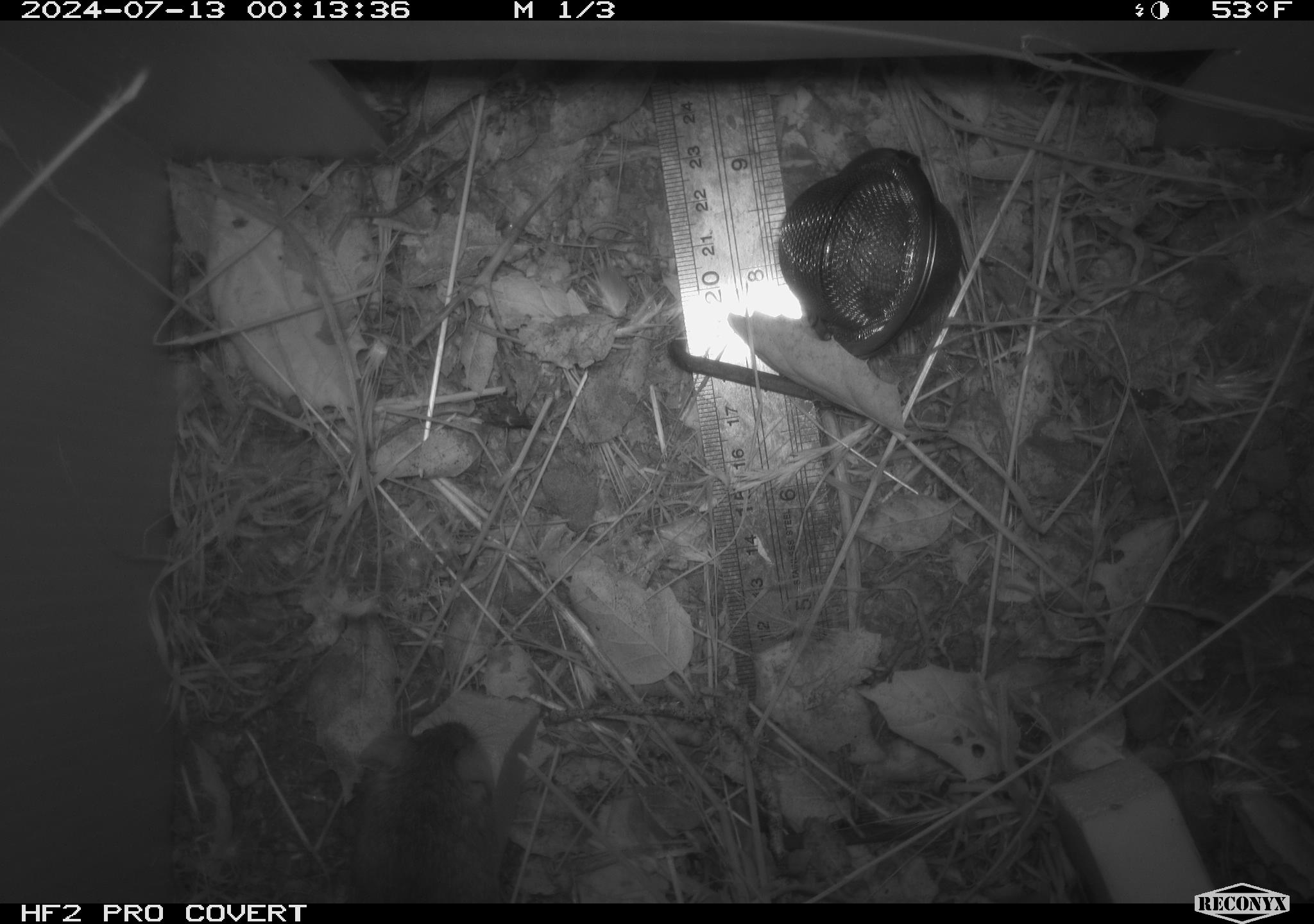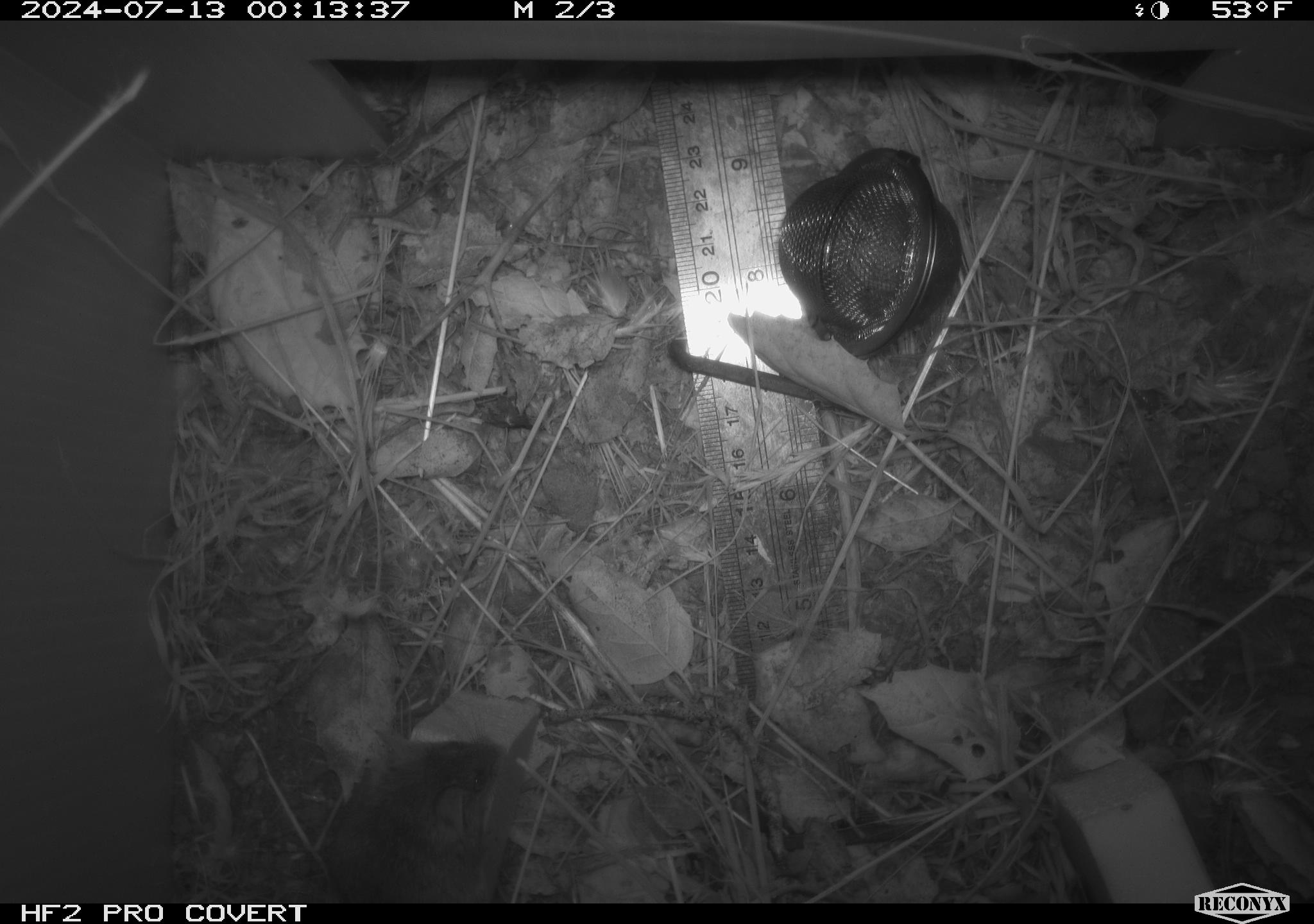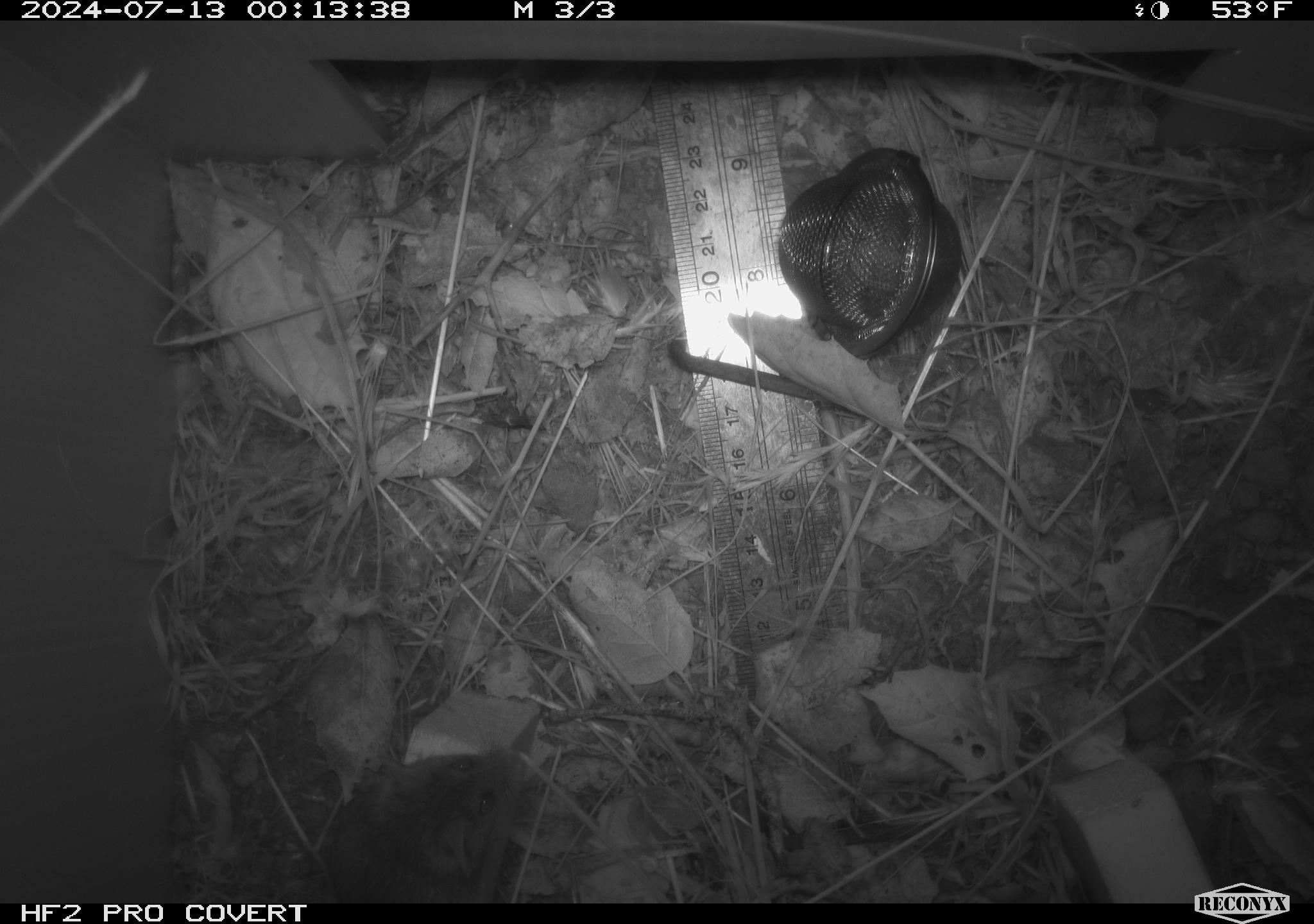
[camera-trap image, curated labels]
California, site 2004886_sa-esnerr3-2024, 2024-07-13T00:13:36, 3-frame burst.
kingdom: Animalia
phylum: Chordata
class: Mammalia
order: Rodentia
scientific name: Rodentia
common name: rodent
Rodent (Rodentia).